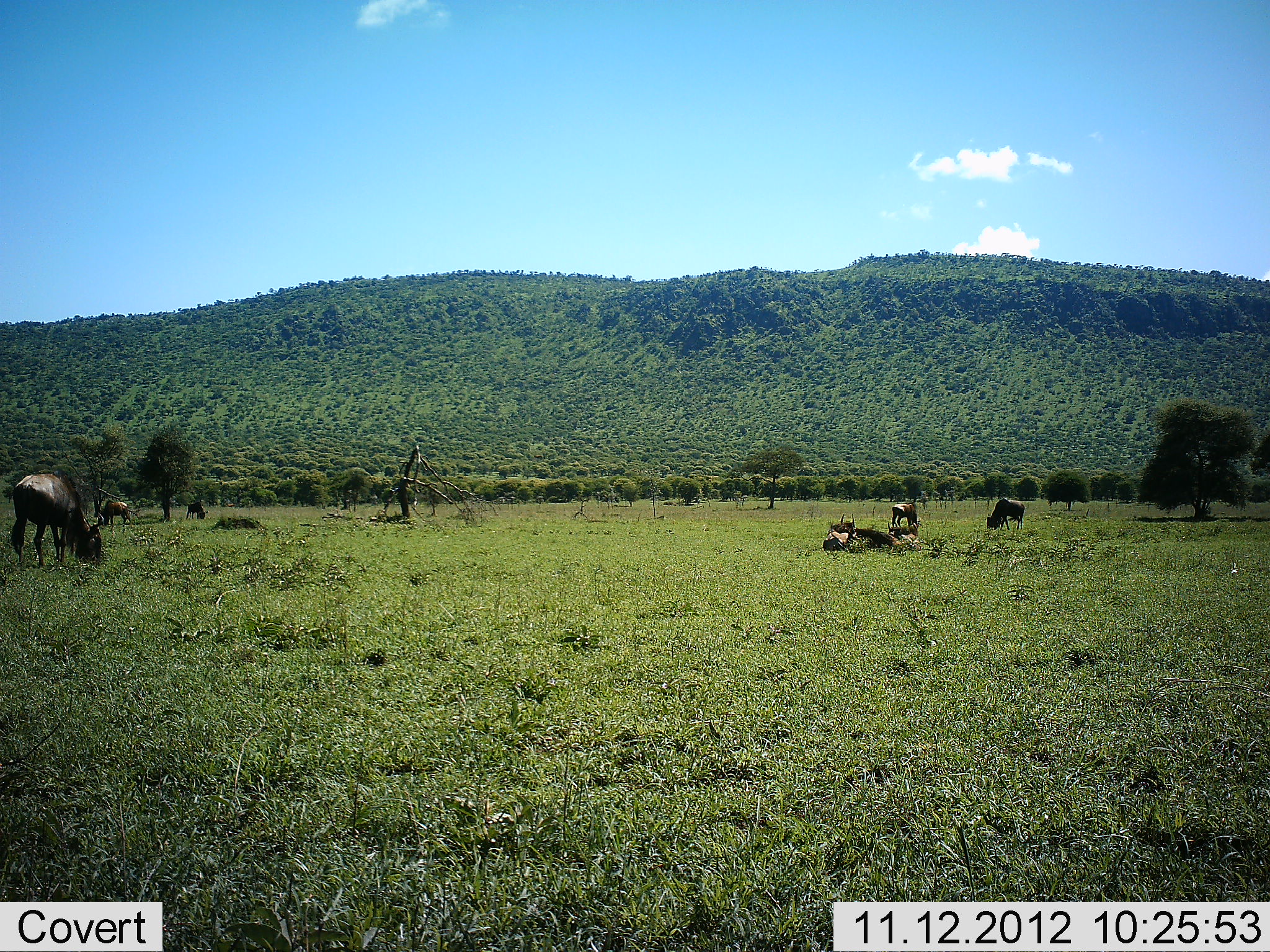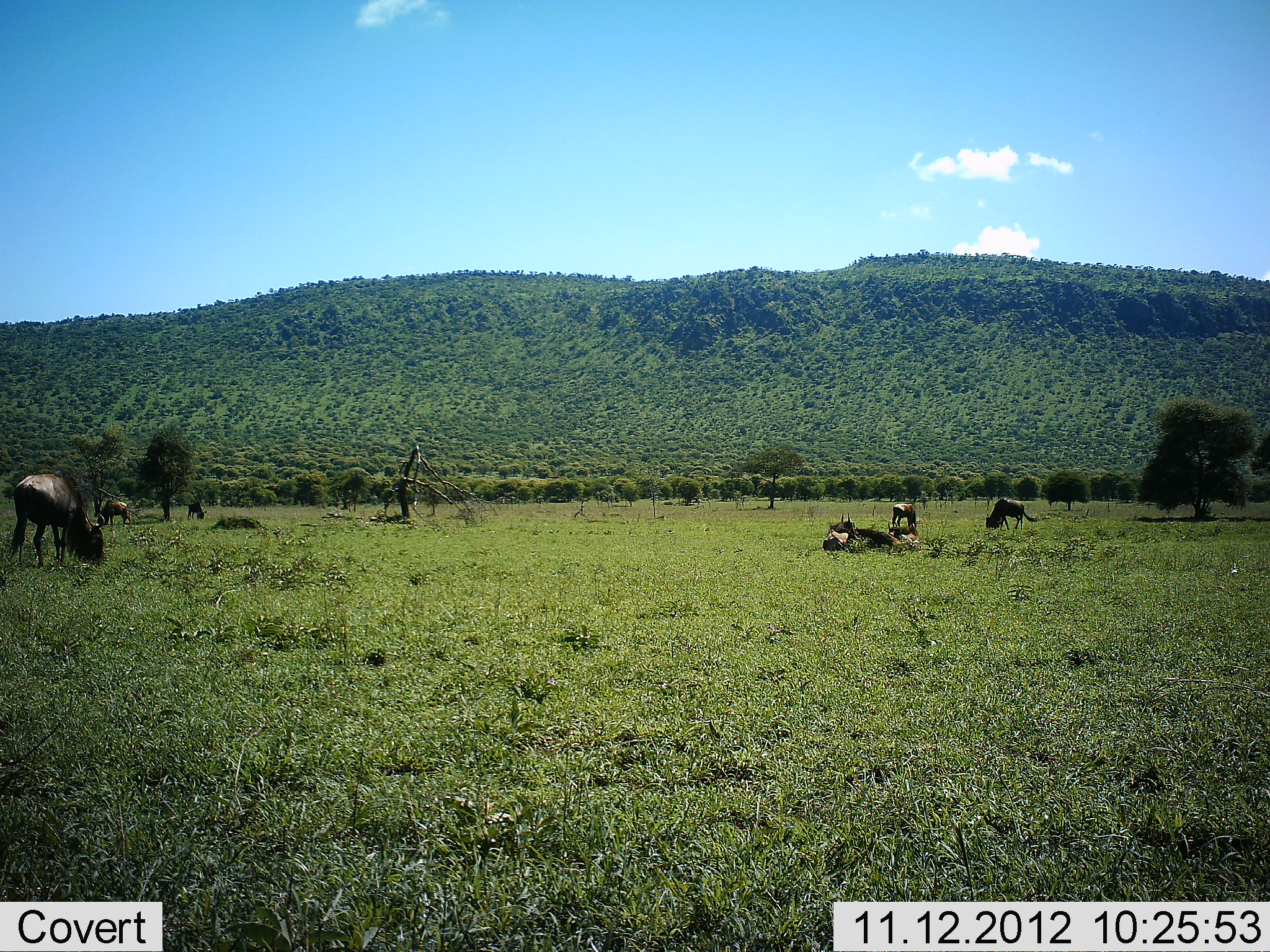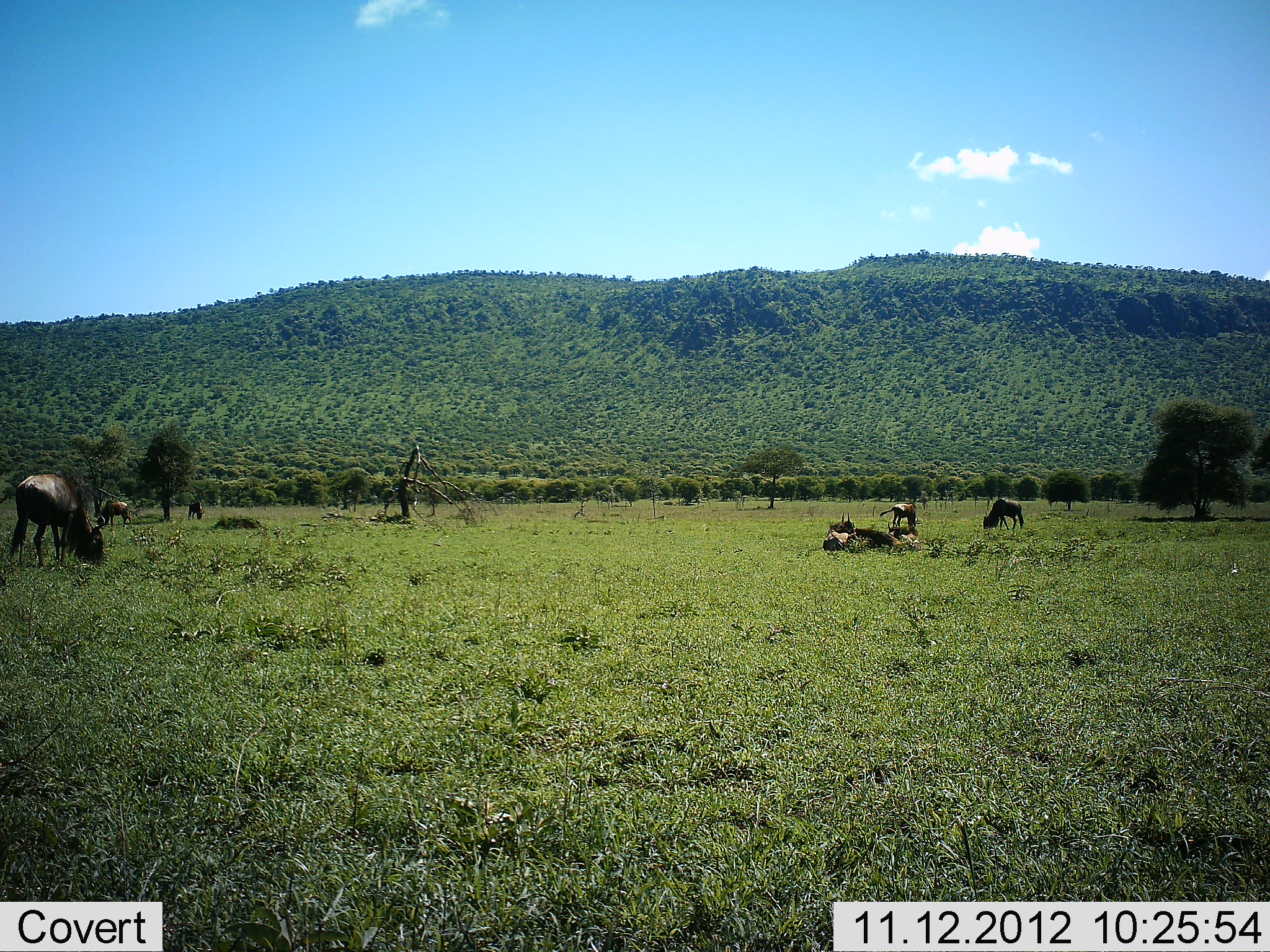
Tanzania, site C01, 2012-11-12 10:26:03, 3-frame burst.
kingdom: Animalia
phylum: Chordata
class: Mammalia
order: Artiodactyla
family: Bovidae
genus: Connochaetes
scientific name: Connochaetes taurinus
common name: blue wildebeest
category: wildebeest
Wildebeest (blue wildebeest) (Connochaetes taurinus), count 6. Behavior (volunteer vote fractions): standing 50%, resting 80%, moving 0%, interacting 0%. Young present (vote fraction): 0%. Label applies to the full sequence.